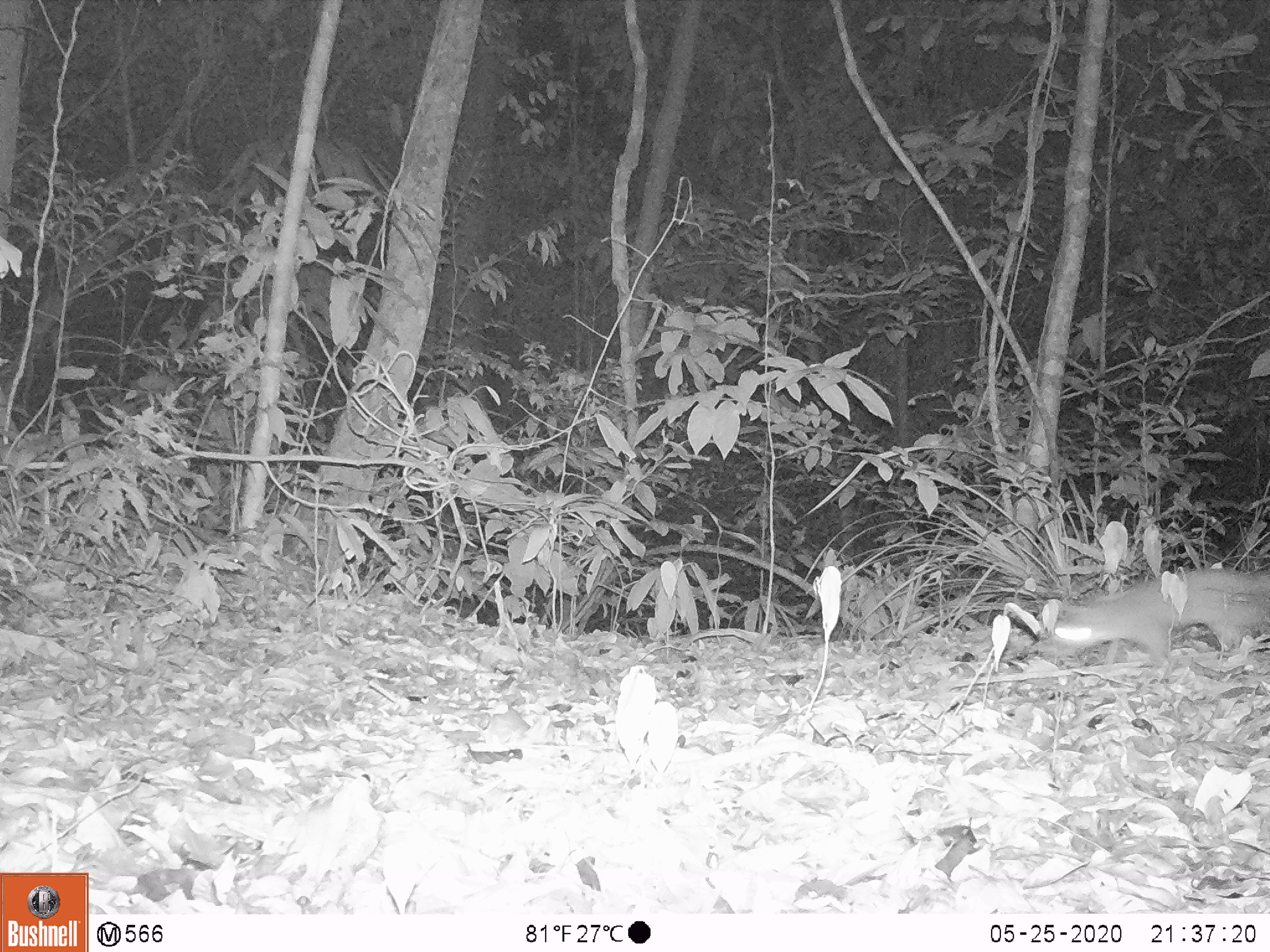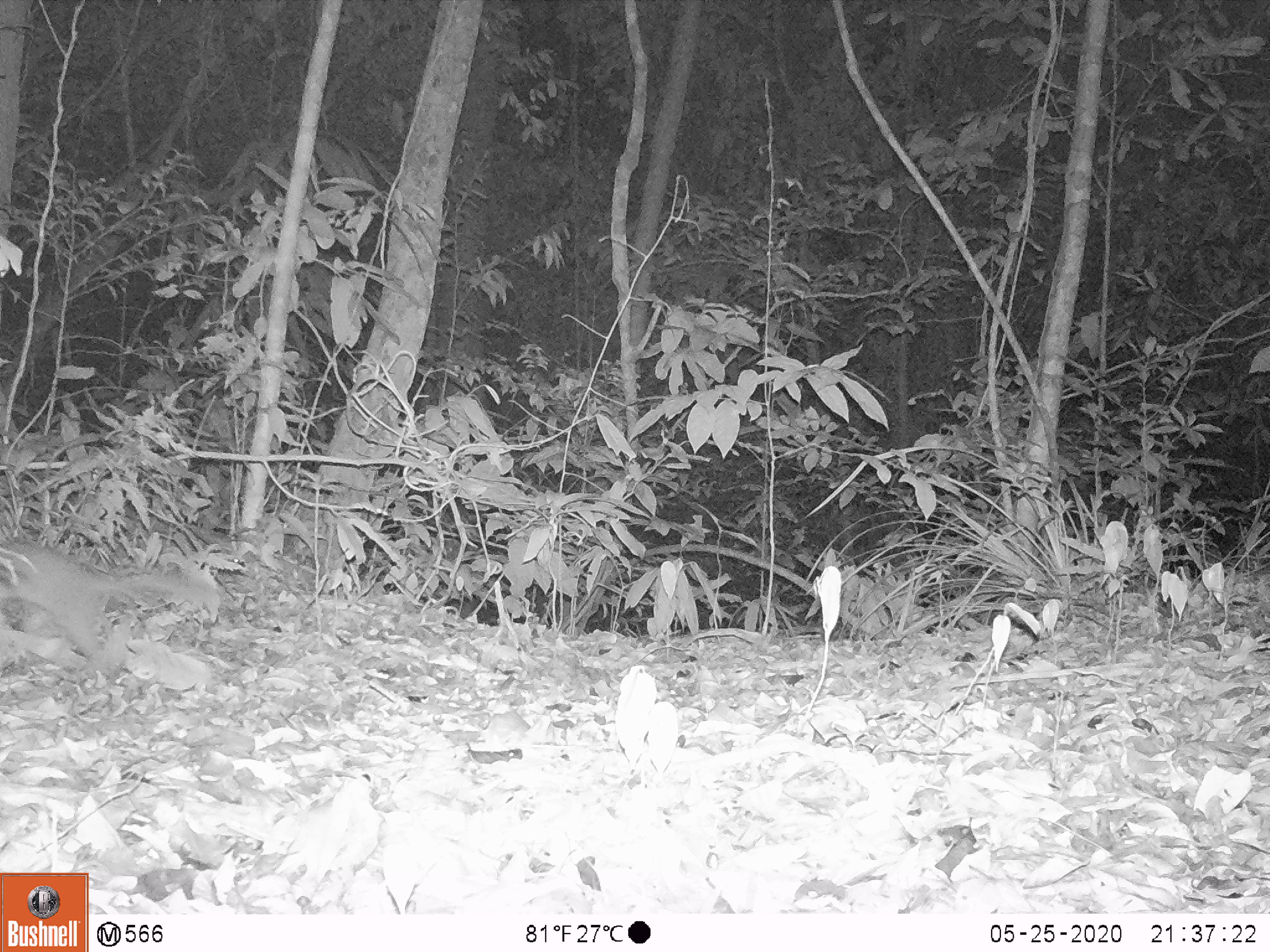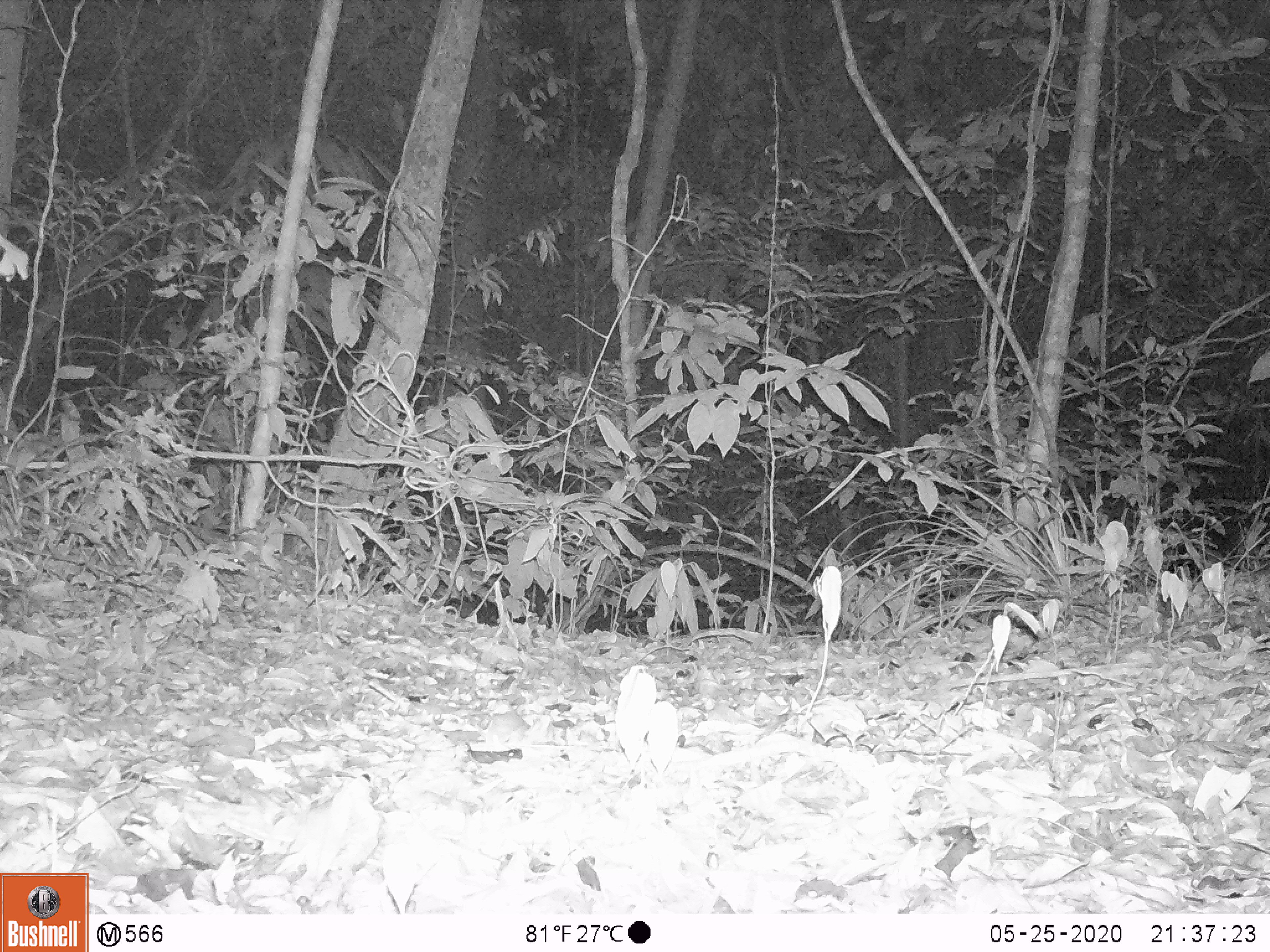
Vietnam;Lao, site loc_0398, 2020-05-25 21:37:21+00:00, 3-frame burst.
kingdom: Animalia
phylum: Chordata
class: Mammalia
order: Carnivora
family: Mustelidae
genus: Melogale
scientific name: Melogale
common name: ferret badger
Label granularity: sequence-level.